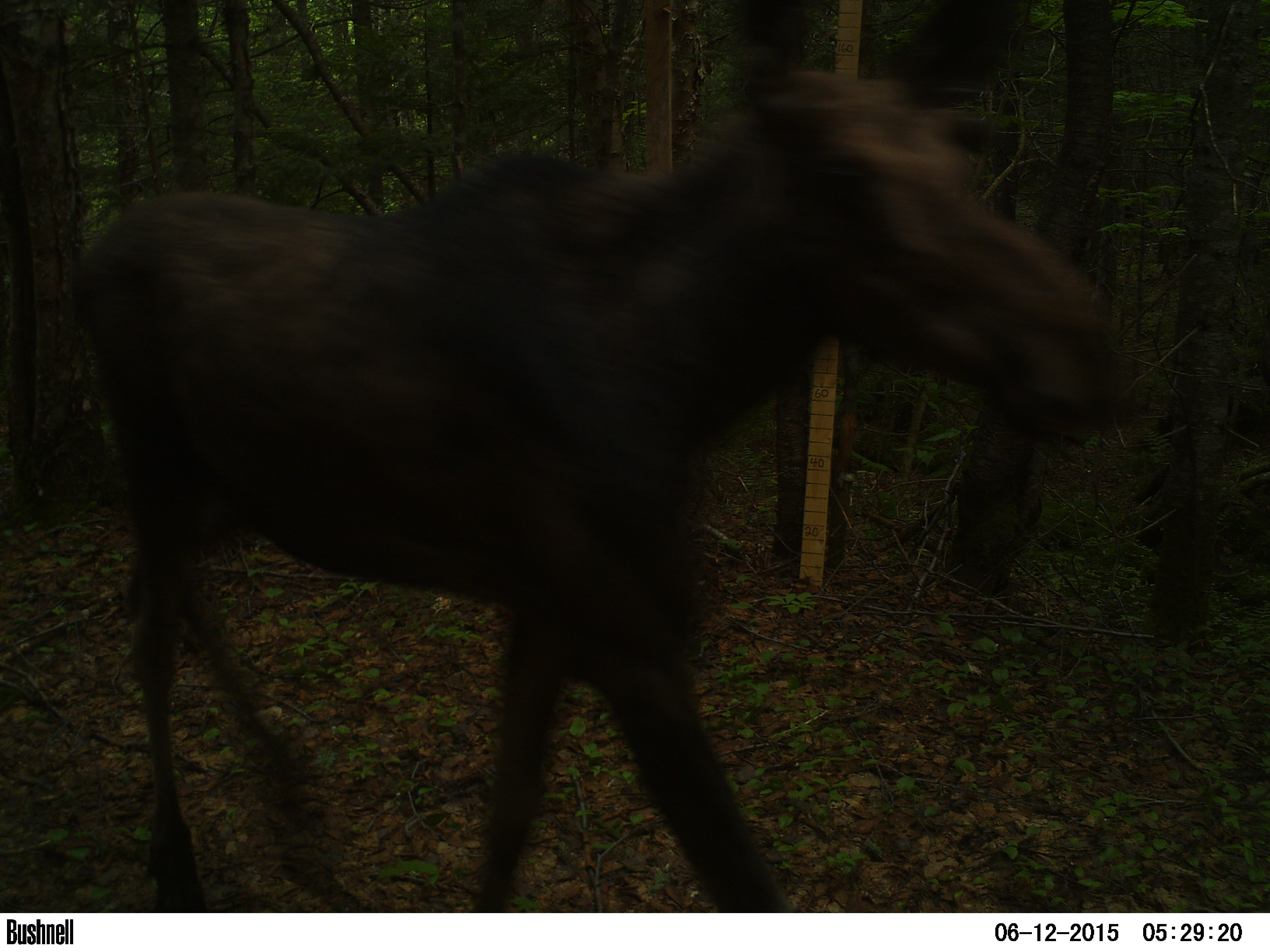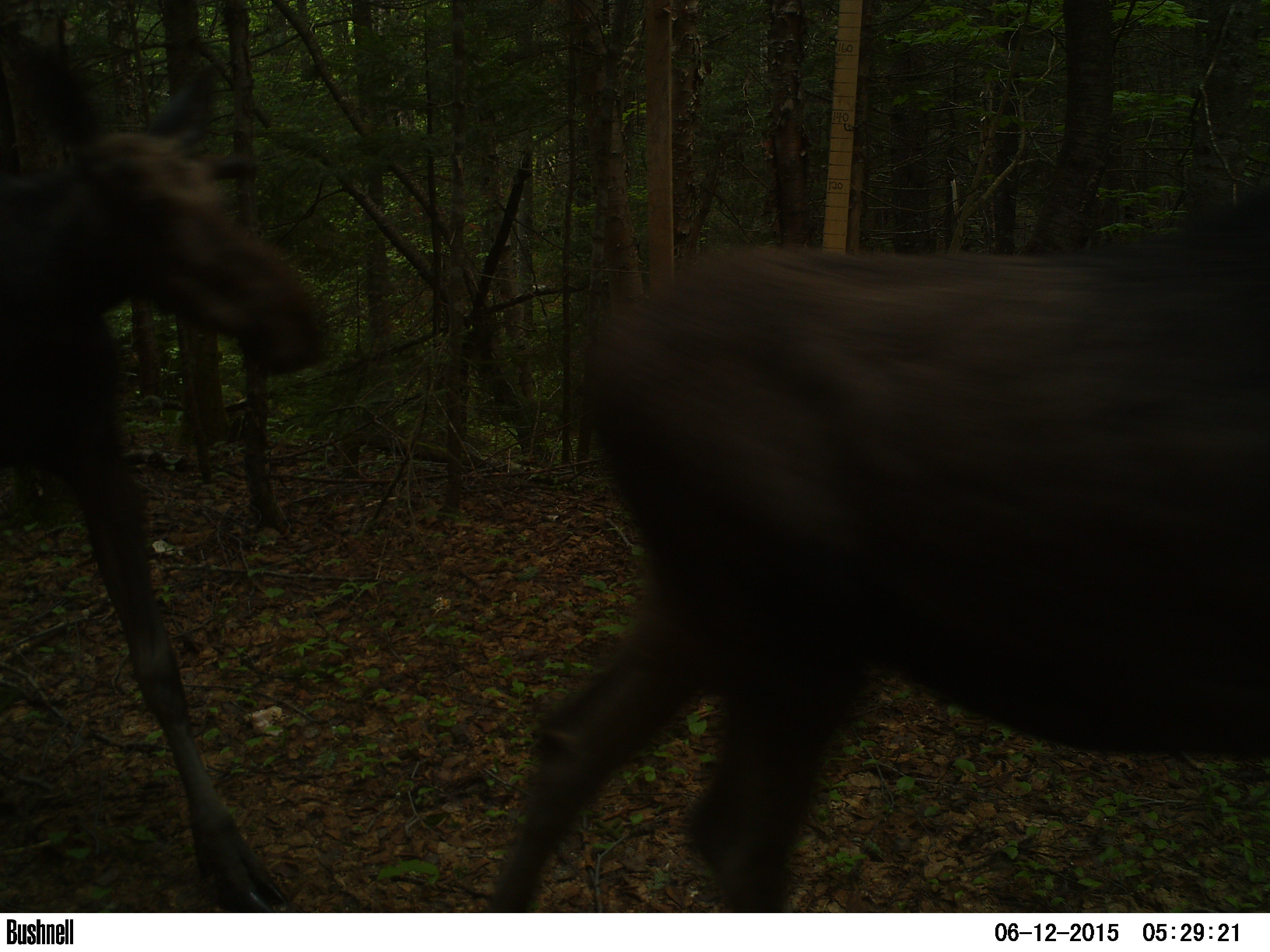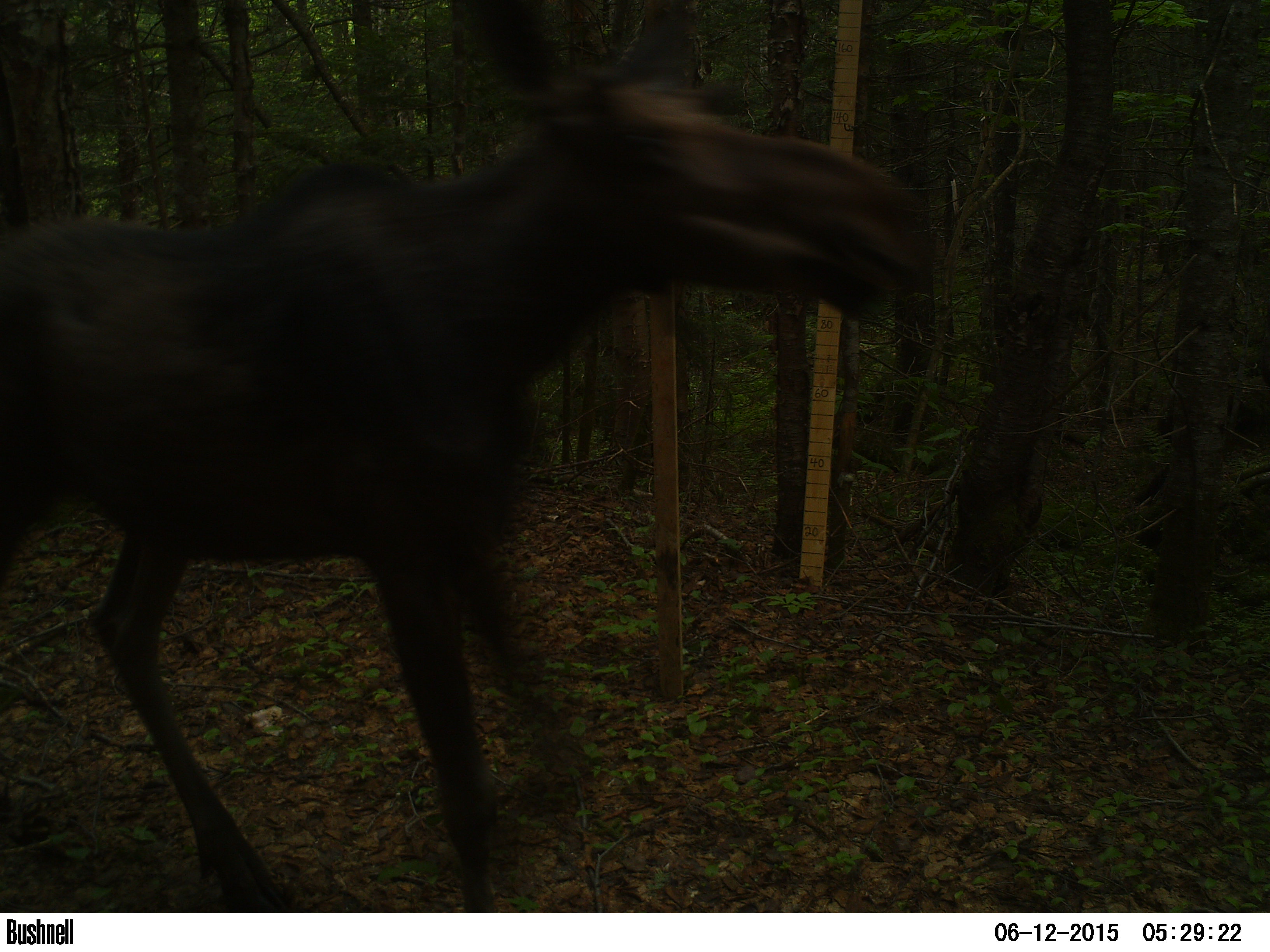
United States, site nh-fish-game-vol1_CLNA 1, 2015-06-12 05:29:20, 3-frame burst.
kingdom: Animalia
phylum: Chordata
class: Mammalia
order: Artiodactyla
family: Cervidae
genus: Alces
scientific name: Alces alces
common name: moose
Moose (Alces alces).